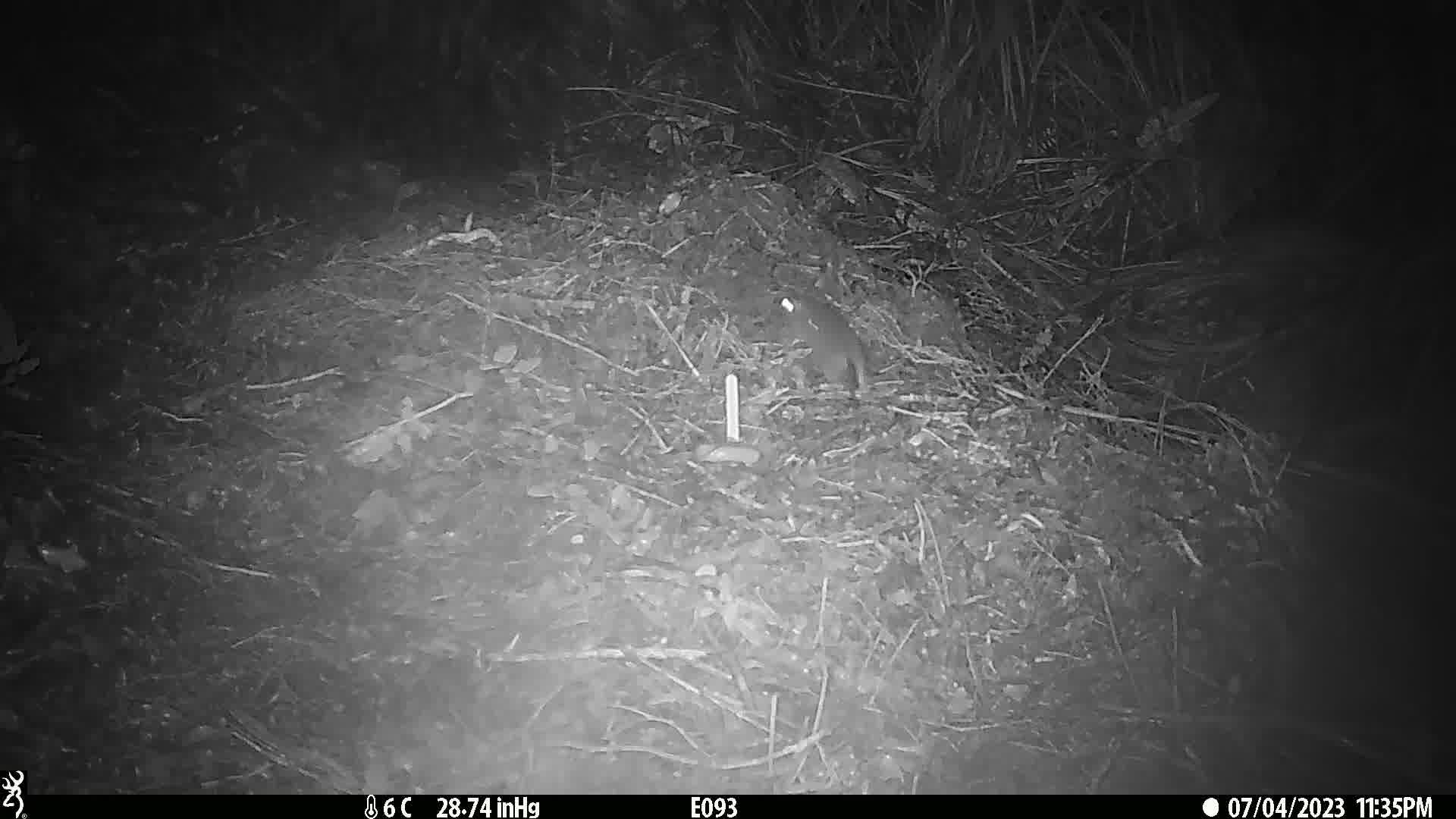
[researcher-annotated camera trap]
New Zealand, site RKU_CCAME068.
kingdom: Animalia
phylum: Chordata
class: Mammalia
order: Rodentia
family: Muridae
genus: Rattus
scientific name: Rattus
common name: rat